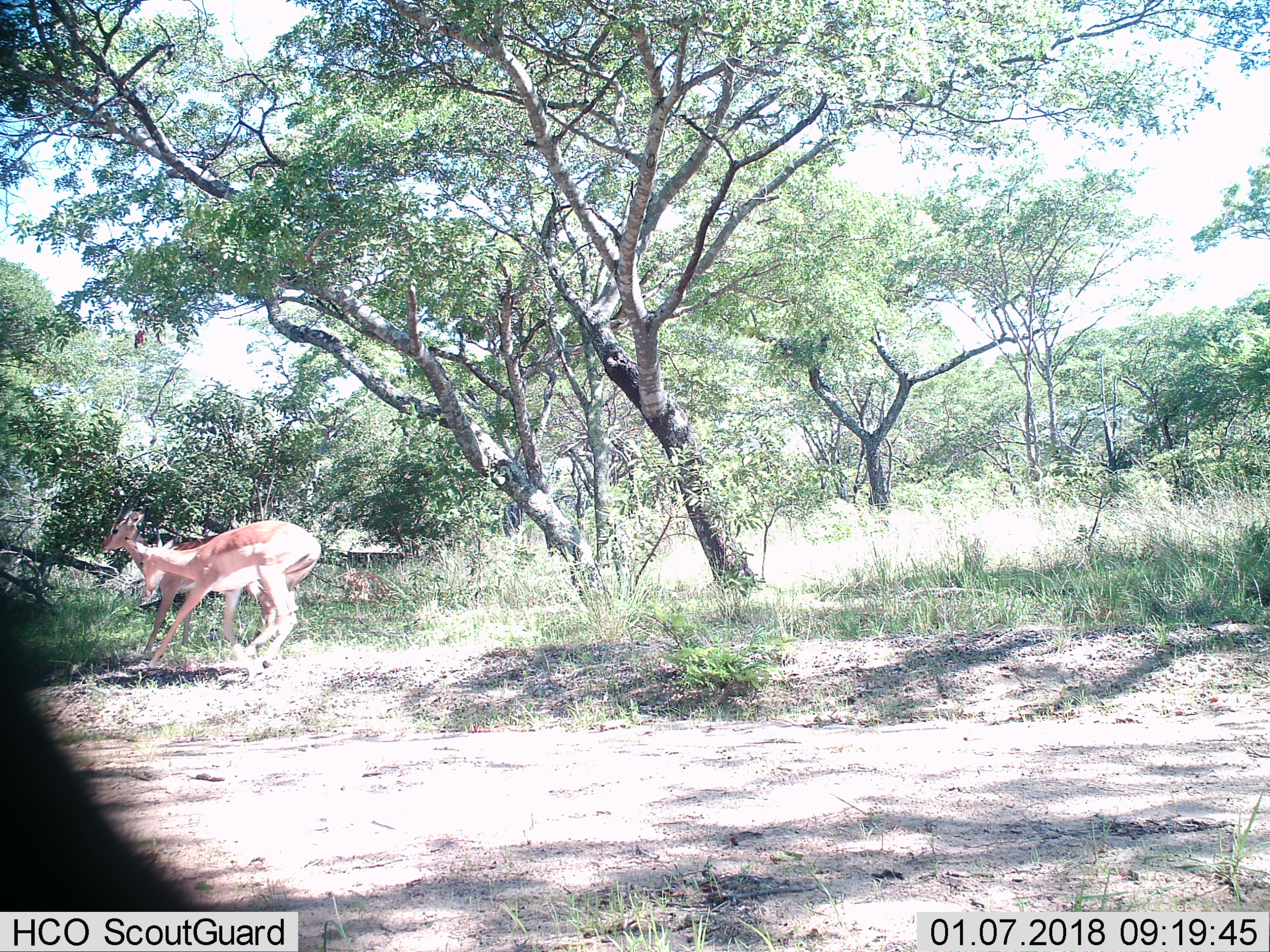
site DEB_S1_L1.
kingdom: Animalia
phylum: Chordata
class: Mammalia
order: Artiodactyla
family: Bovidae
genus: Aepyceros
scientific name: Aepyceros melampus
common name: impala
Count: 2.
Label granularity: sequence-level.